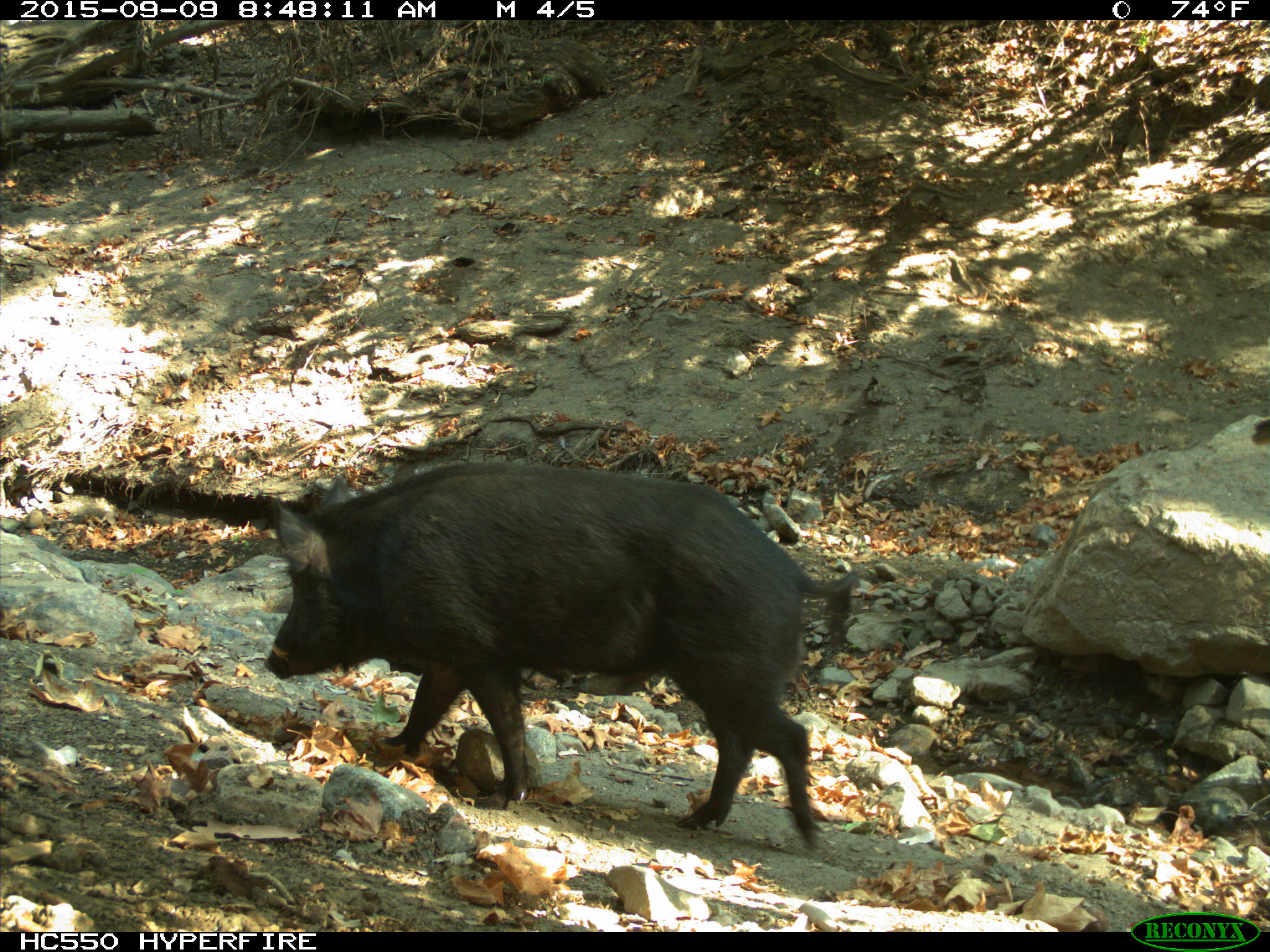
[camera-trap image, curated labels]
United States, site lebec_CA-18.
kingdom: Animalia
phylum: Chordata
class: Mammalia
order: Artiodactyla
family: Suidae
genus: Sus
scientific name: Sus scrofa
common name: wild boar